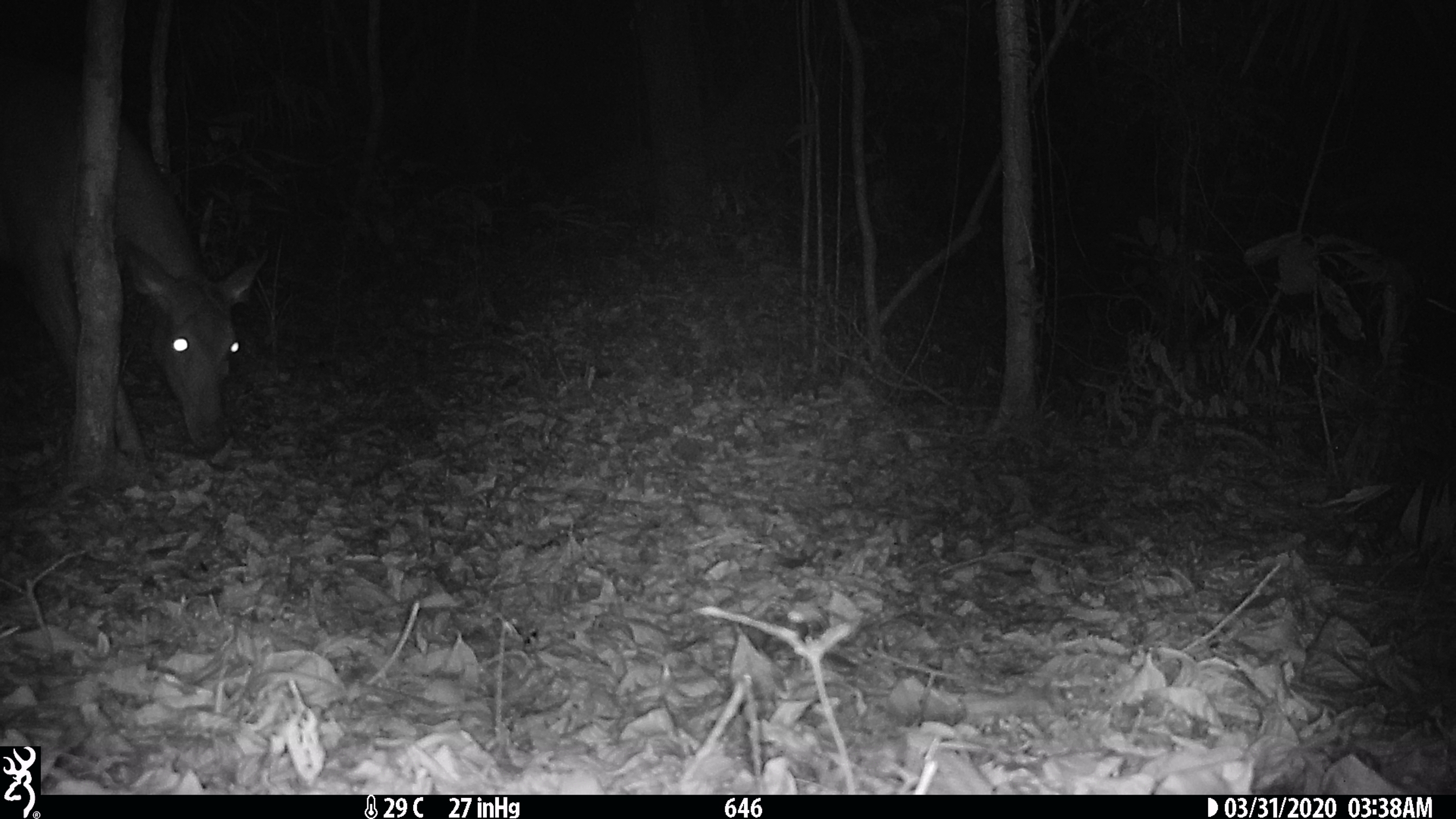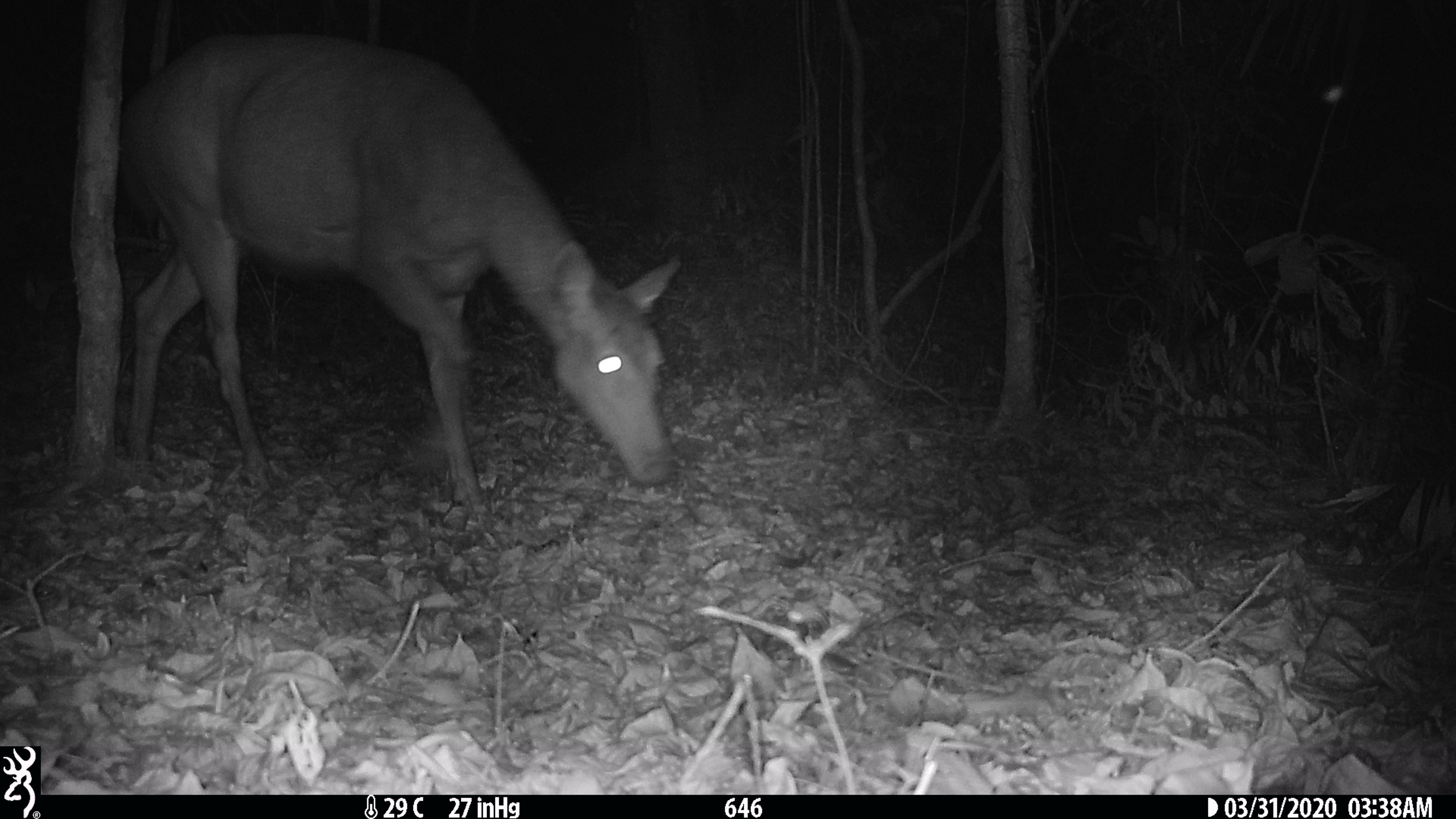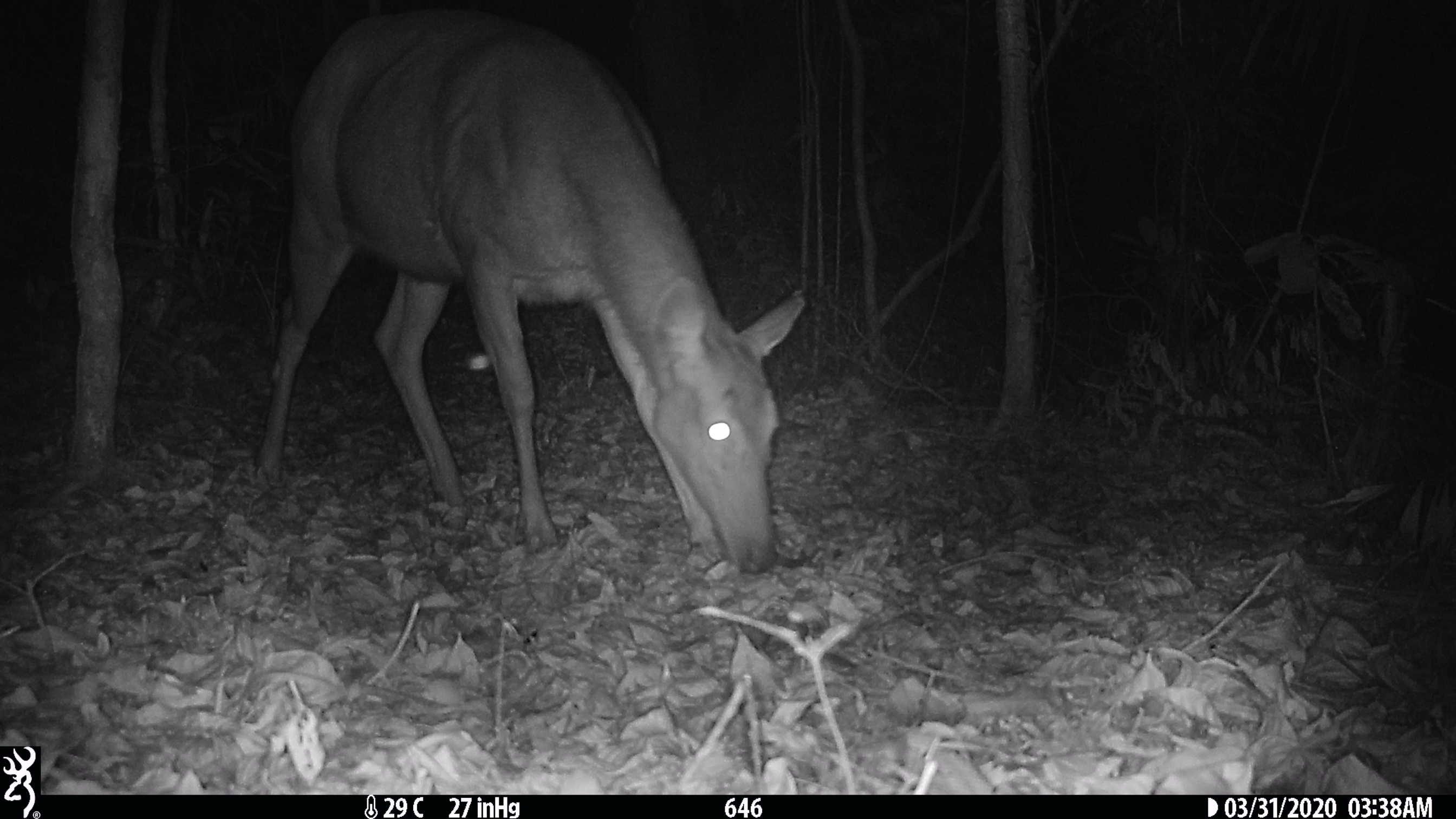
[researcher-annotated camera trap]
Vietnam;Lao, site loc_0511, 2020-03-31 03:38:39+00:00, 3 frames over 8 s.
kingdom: Animalia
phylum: Chordata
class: Mammalia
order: Artiodactyla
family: Cervidae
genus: Rusa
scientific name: Rusa unicolor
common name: sambar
Sambar (Rusa unicolor). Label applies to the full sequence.